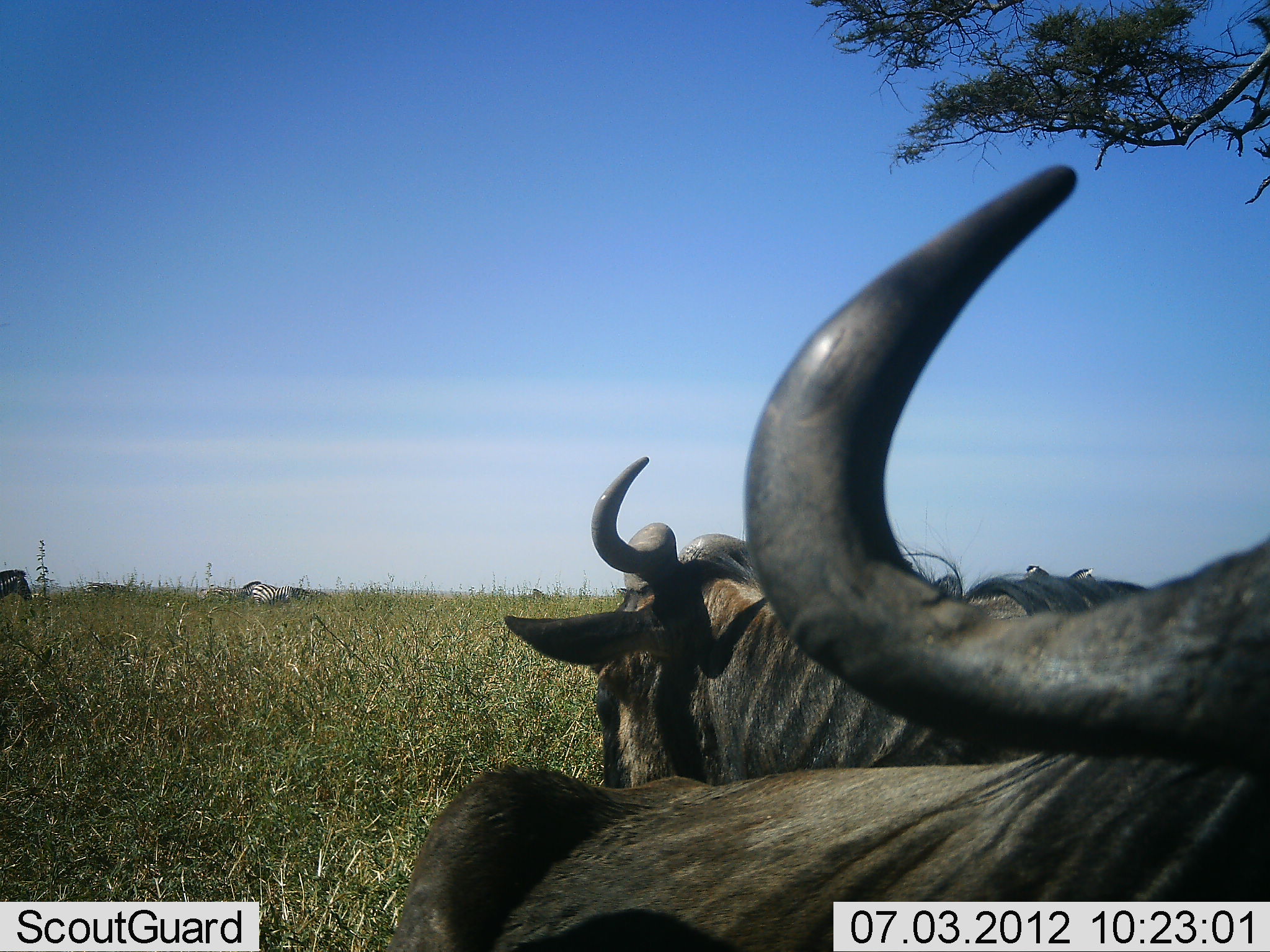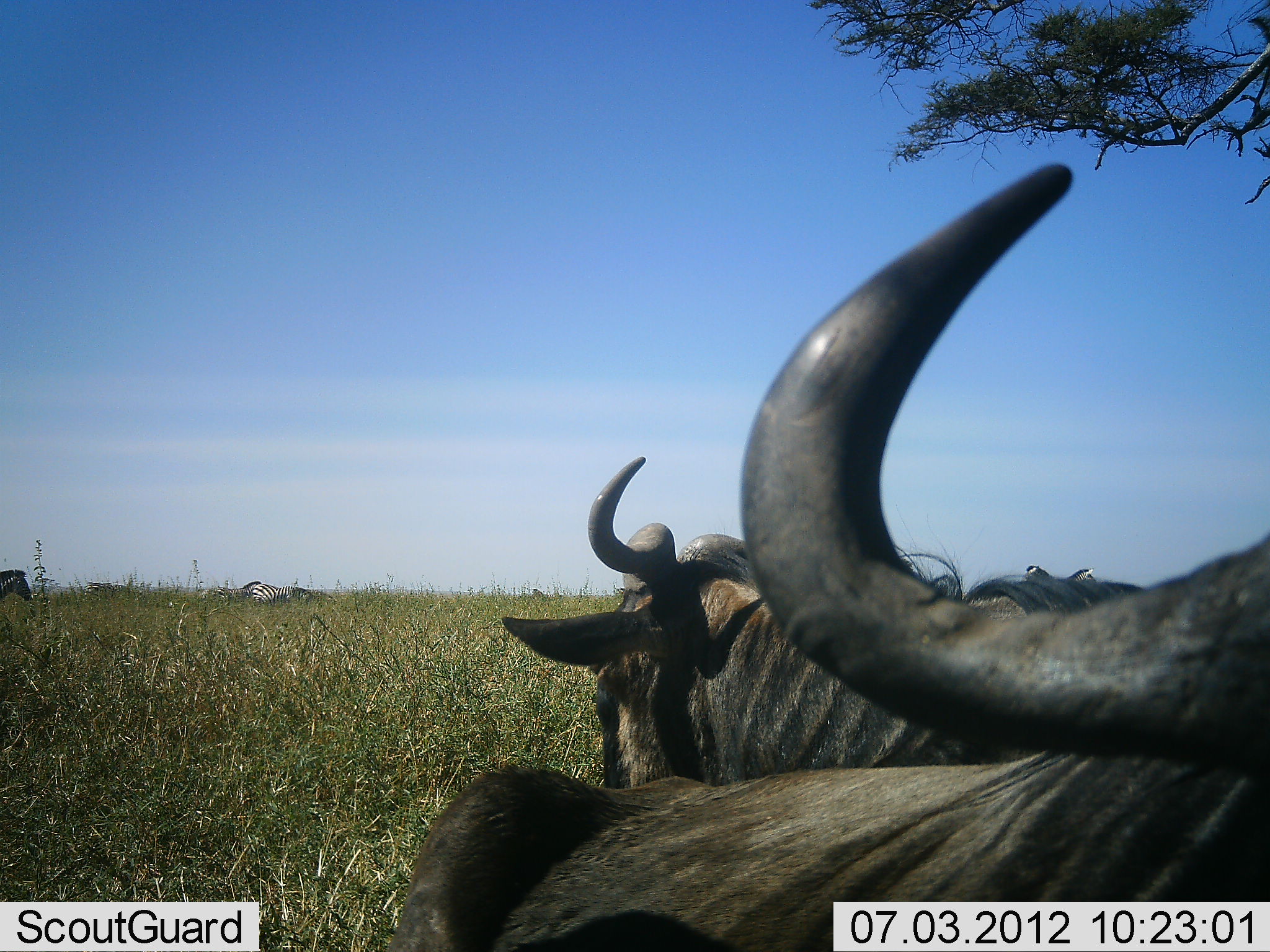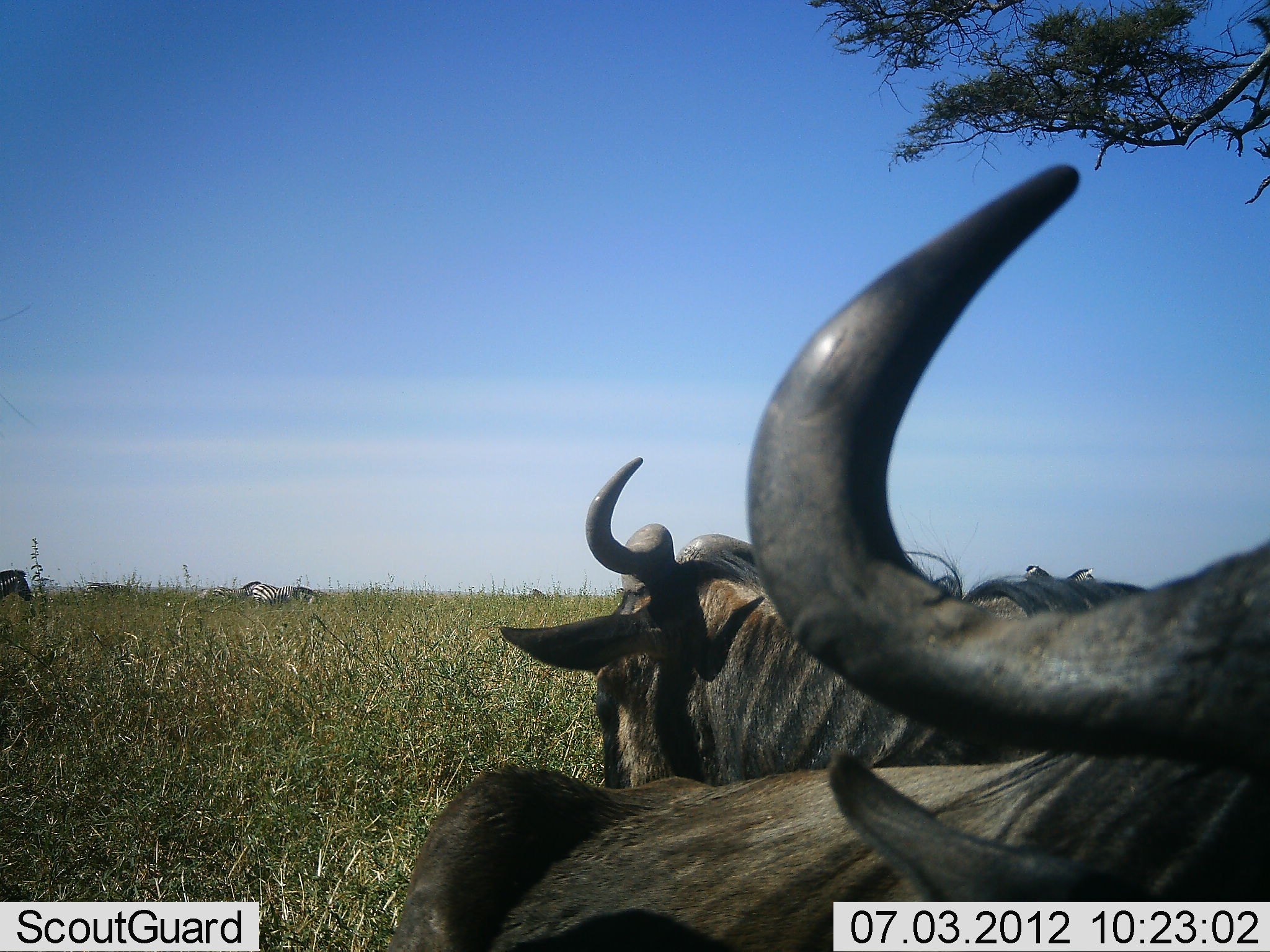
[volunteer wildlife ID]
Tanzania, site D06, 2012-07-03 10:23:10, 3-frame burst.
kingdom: Animalia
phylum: Chordata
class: Mammalia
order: Artiodactyla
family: Bovidae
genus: Connochaetes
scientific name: Connochaetes taurinus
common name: blue wildebeest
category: wildebeest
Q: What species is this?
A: Wildebeest (blue wildebeest) (Connochaetes taurinus).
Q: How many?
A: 2.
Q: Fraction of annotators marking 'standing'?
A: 14%.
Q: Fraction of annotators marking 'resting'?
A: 79%.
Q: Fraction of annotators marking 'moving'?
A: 7%.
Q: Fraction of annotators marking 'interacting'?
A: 0%.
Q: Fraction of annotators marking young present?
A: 0%.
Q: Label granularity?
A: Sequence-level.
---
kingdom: Animalia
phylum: Chordata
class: Mammalia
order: Perissodactyla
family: Equidae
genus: Equus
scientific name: Equus quagga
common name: plains zebra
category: zebra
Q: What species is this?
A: Zebra (plains zebra) (Equus quagga).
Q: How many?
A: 4.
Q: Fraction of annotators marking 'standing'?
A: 90%.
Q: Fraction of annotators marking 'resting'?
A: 0%.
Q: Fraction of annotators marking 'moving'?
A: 0%.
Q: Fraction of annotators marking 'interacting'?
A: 0%.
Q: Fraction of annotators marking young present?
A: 0%.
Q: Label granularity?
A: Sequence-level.